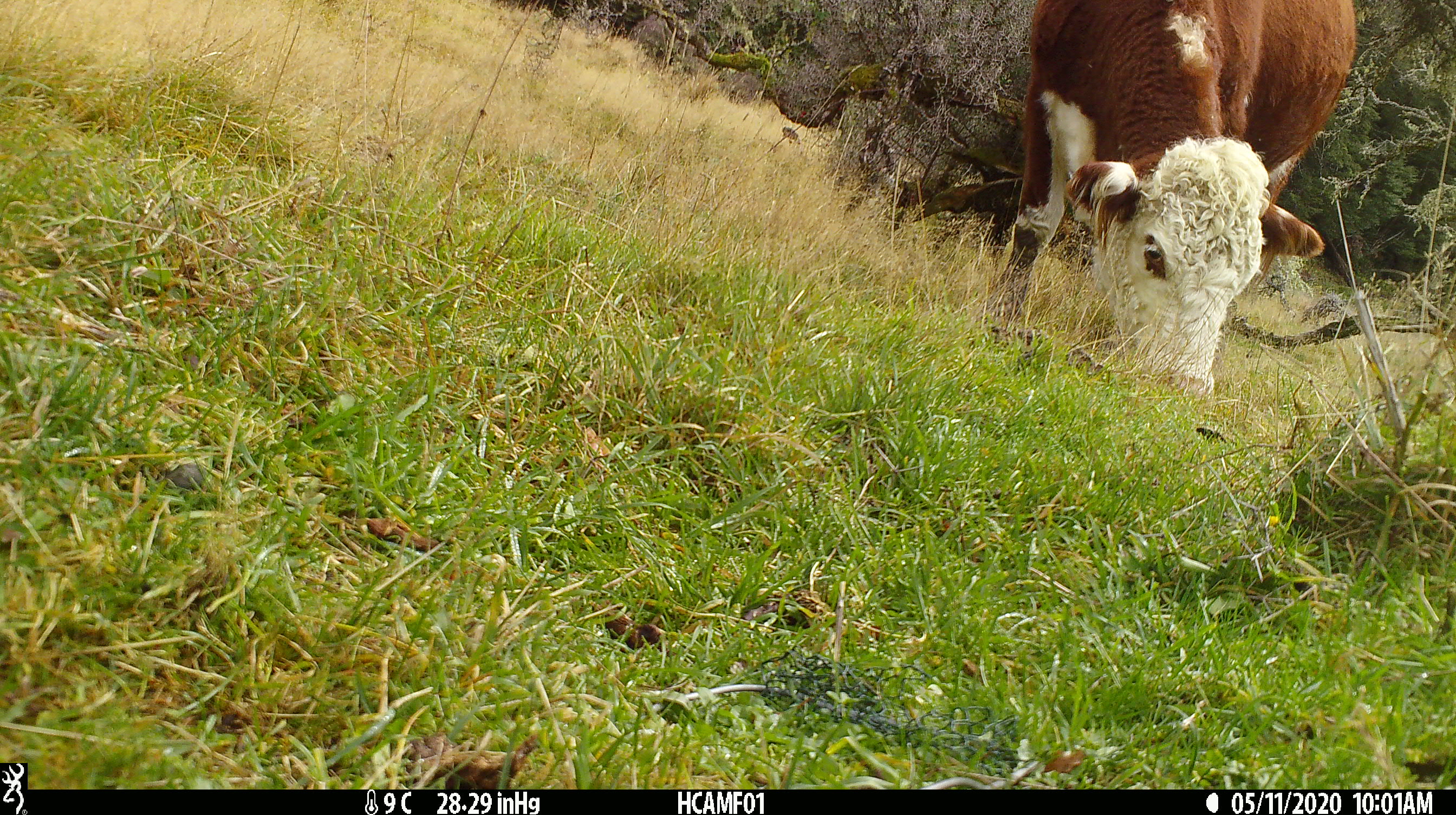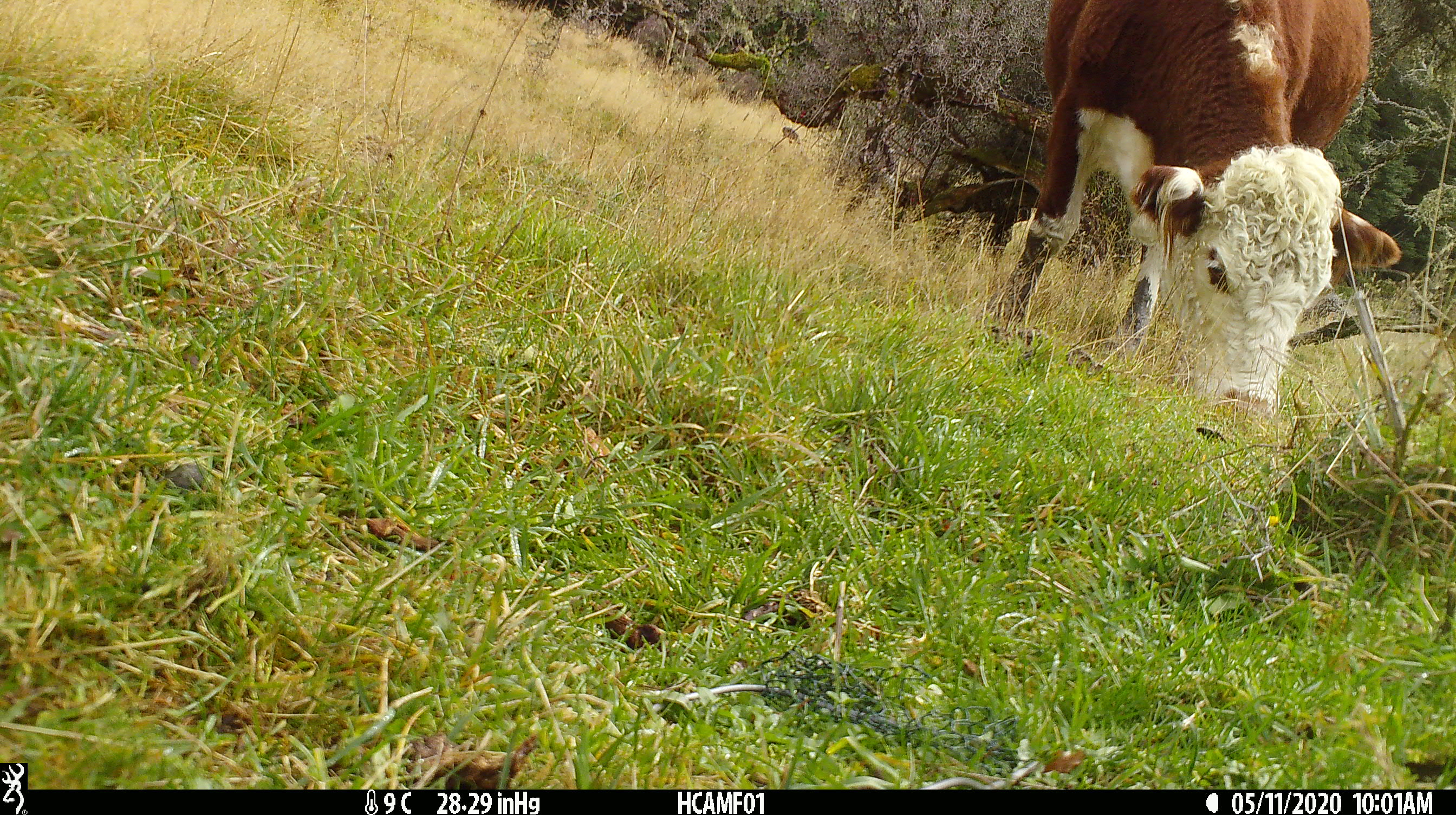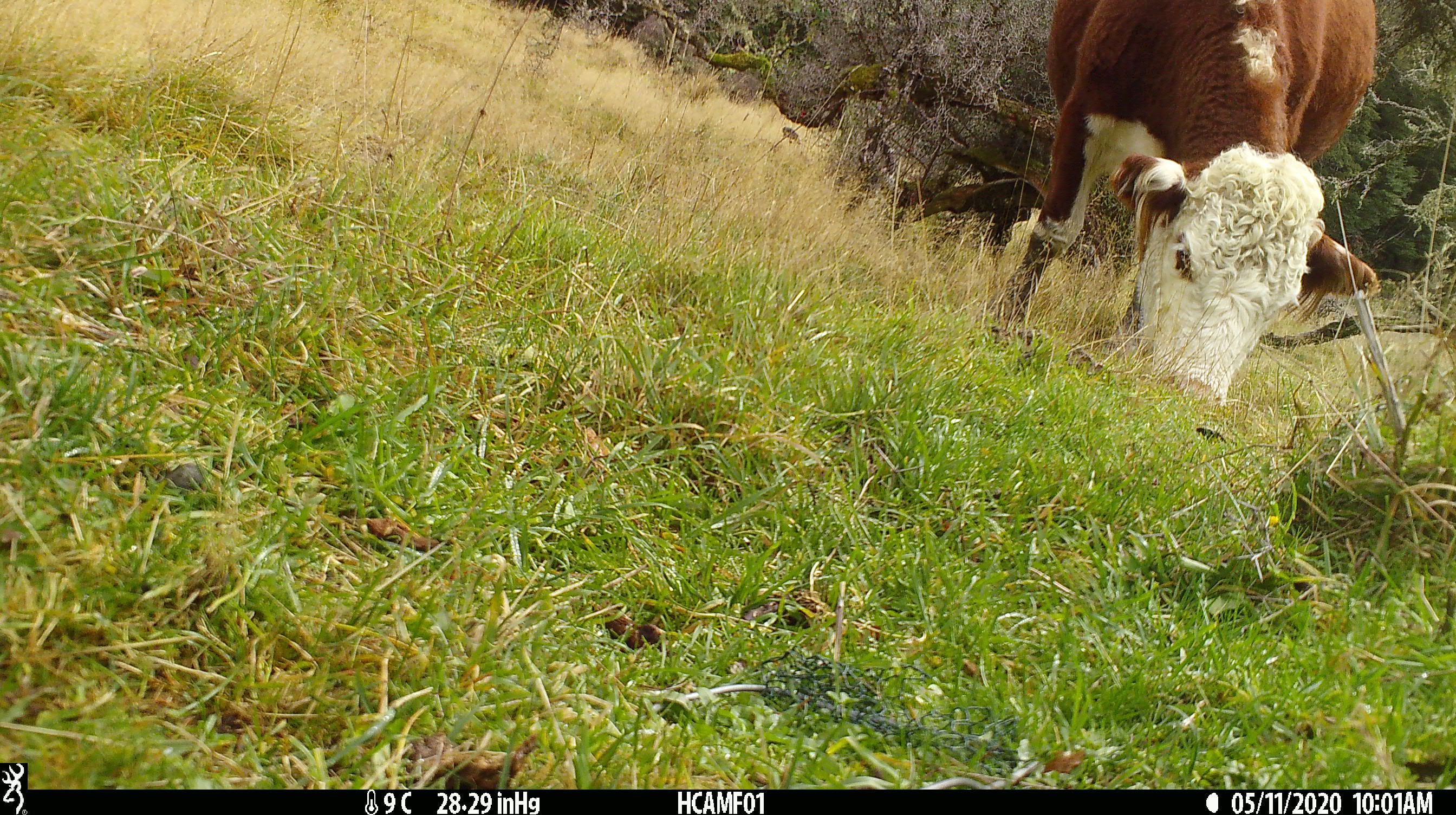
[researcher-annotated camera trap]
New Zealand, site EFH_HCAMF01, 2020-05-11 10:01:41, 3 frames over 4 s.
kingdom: Animalia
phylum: Chordata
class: Mammalia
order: Artiodactyla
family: Bovidae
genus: Bos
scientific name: Bos taurus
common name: domestic cow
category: cow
Cow (domestic cow) (Bos taurus).